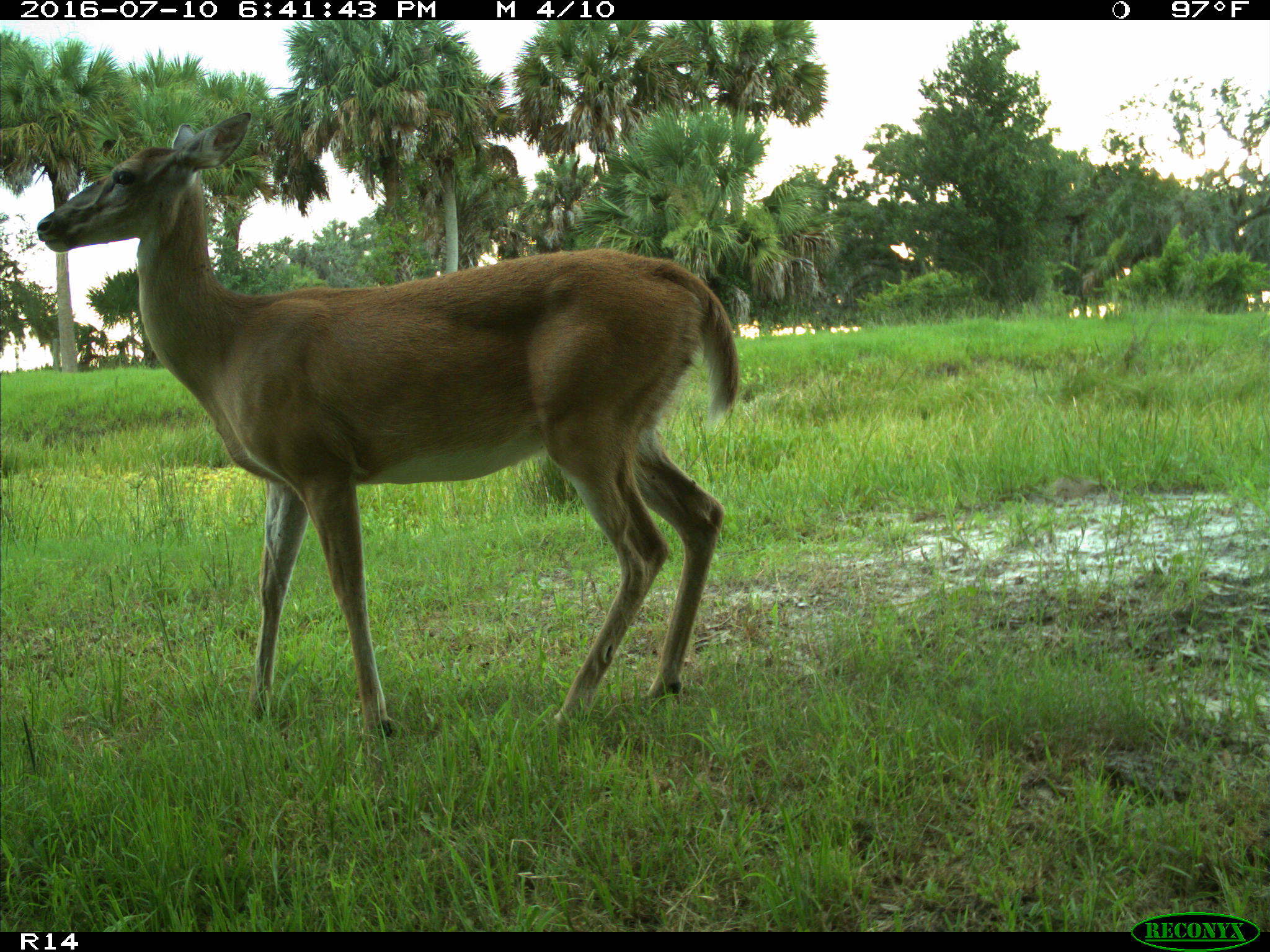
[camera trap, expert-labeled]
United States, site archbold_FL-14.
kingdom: Animalia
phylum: Chordata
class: Mammalia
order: Artiodactyla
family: Cervidae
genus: Odocoileus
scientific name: Odocoileus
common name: deer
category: unidentified deer